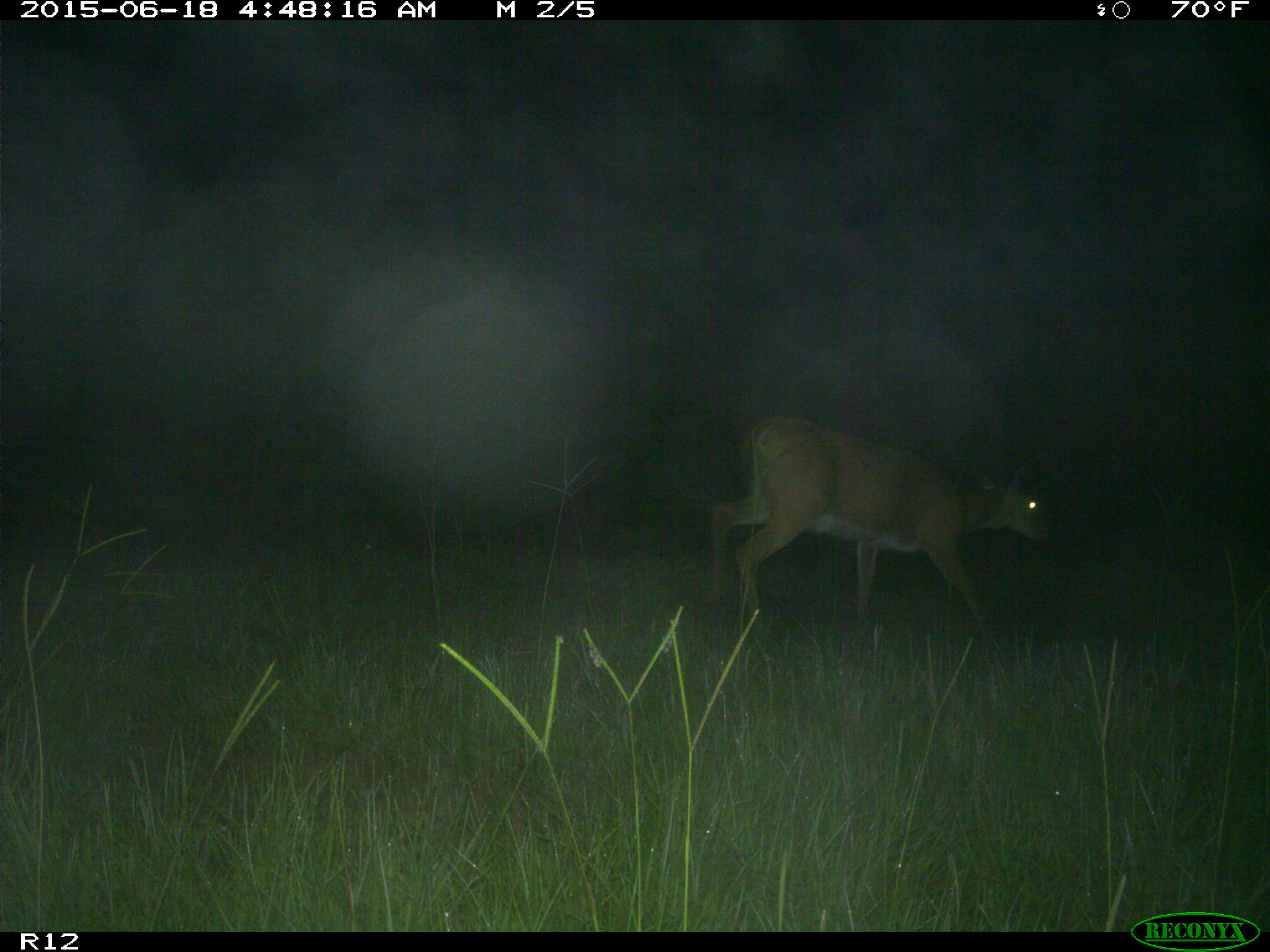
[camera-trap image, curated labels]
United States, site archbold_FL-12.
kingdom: Animalia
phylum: Chordata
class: Mammalia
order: Artiodactyla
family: Cervidae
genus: Odocoileus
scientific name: Odocoileus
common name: deer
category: unidentified deer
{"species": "unidentified deer (deer) (Odocoileus)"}